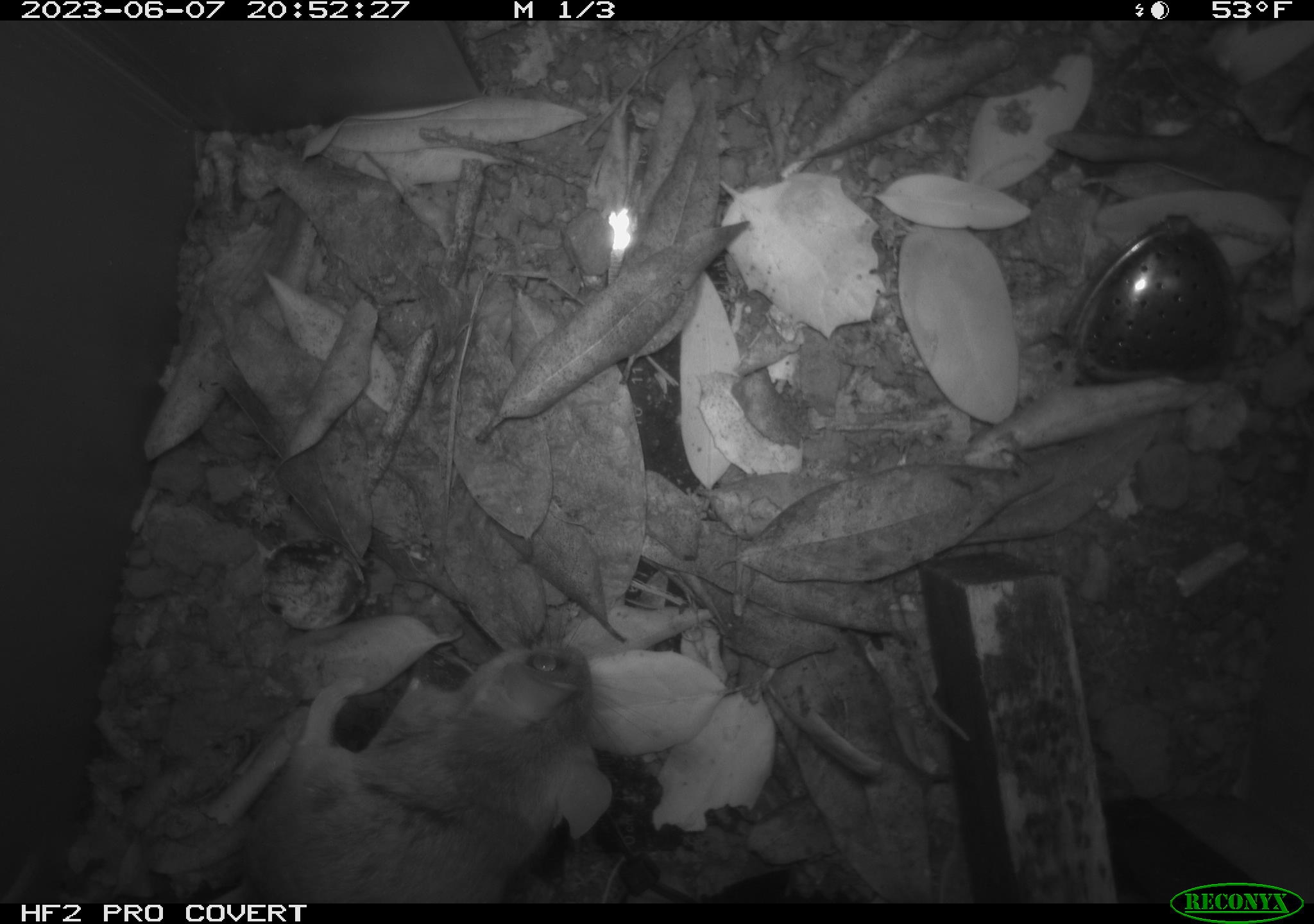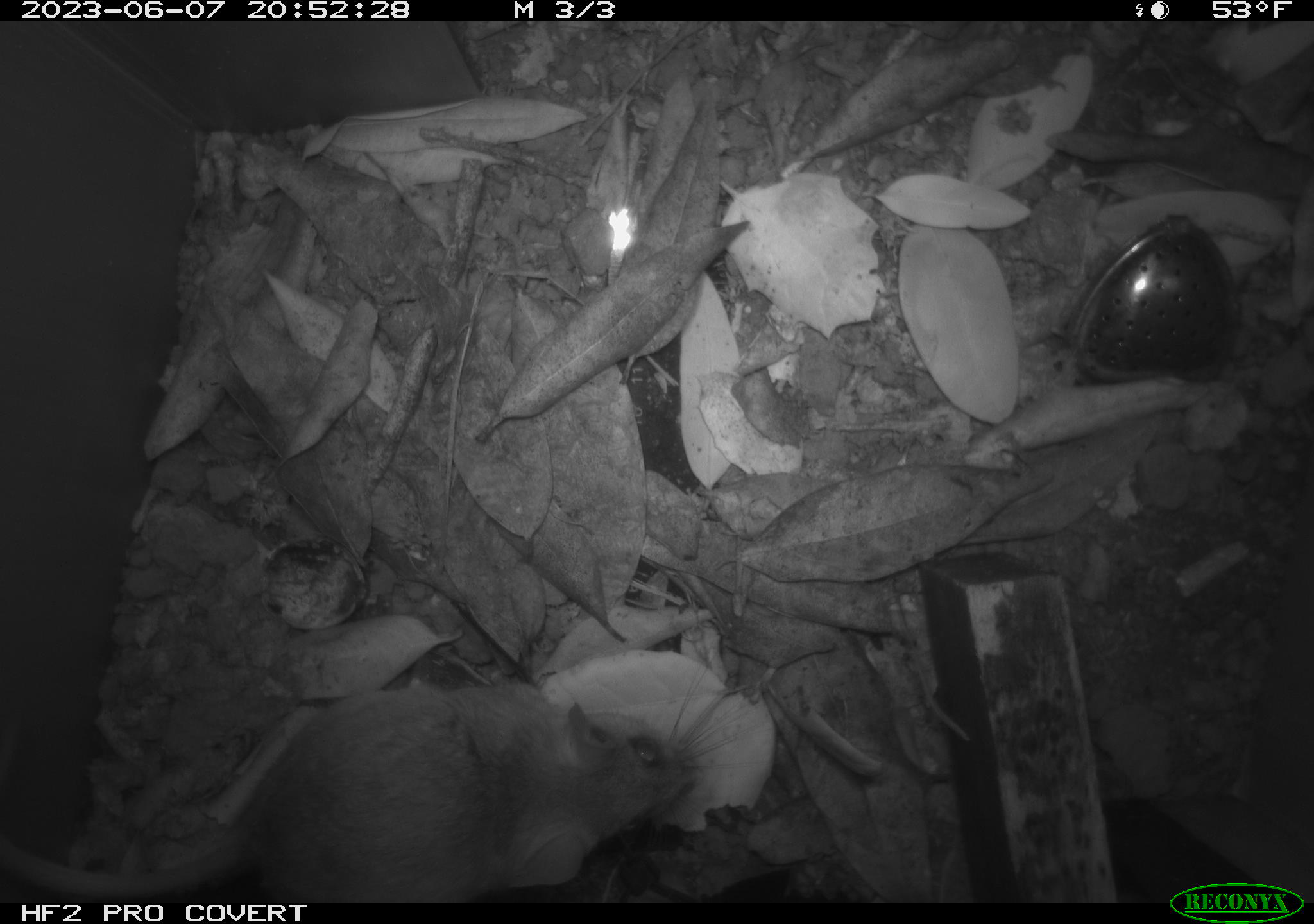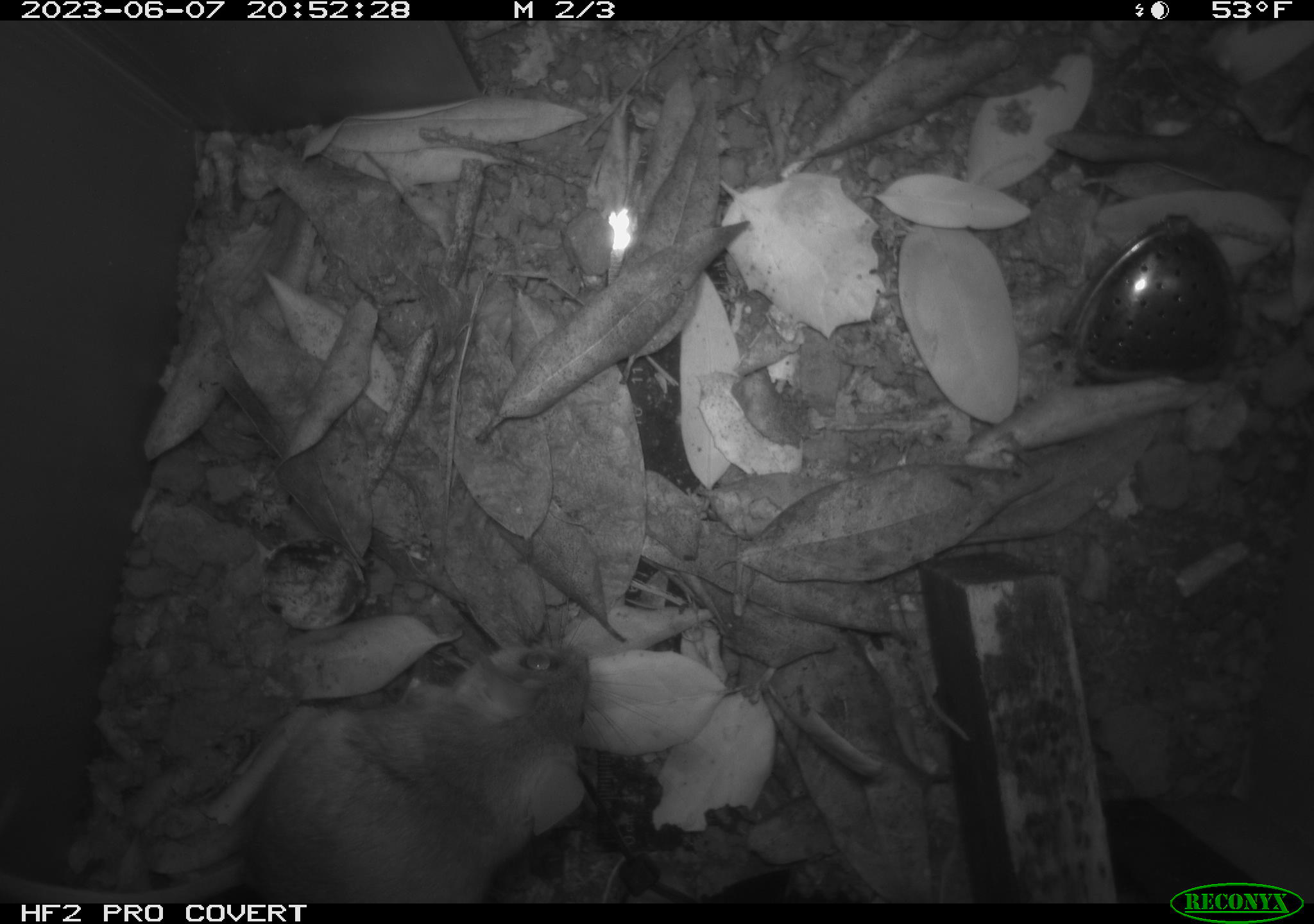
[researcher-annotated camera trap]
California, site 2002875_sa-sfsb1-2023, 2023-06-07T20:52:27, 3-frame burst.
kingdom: Animalia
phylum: Chordata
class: Mammalia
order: Rodentia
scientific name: Rodentia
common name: mouse species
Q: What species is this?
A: Mouse species (Rodentia).